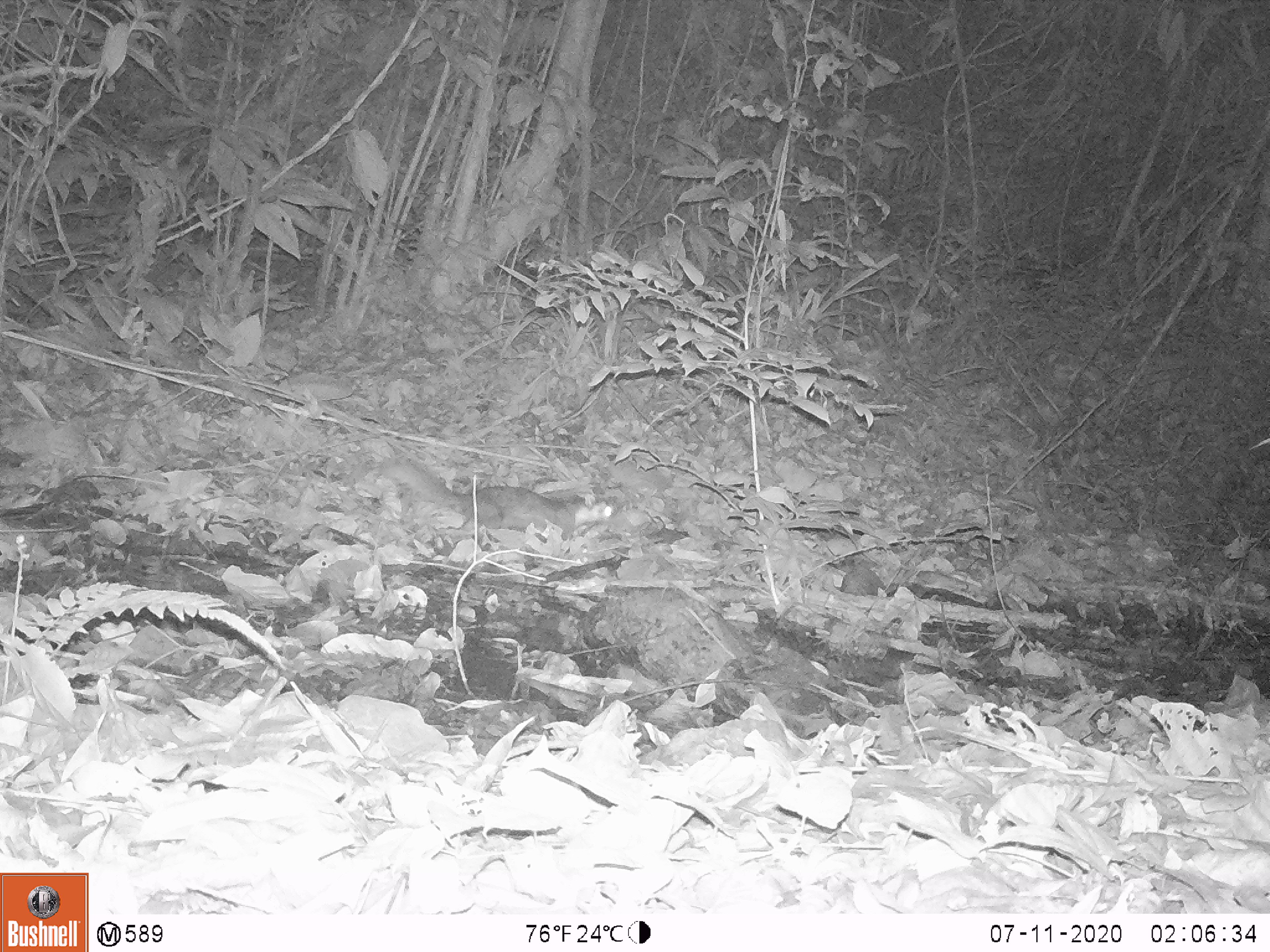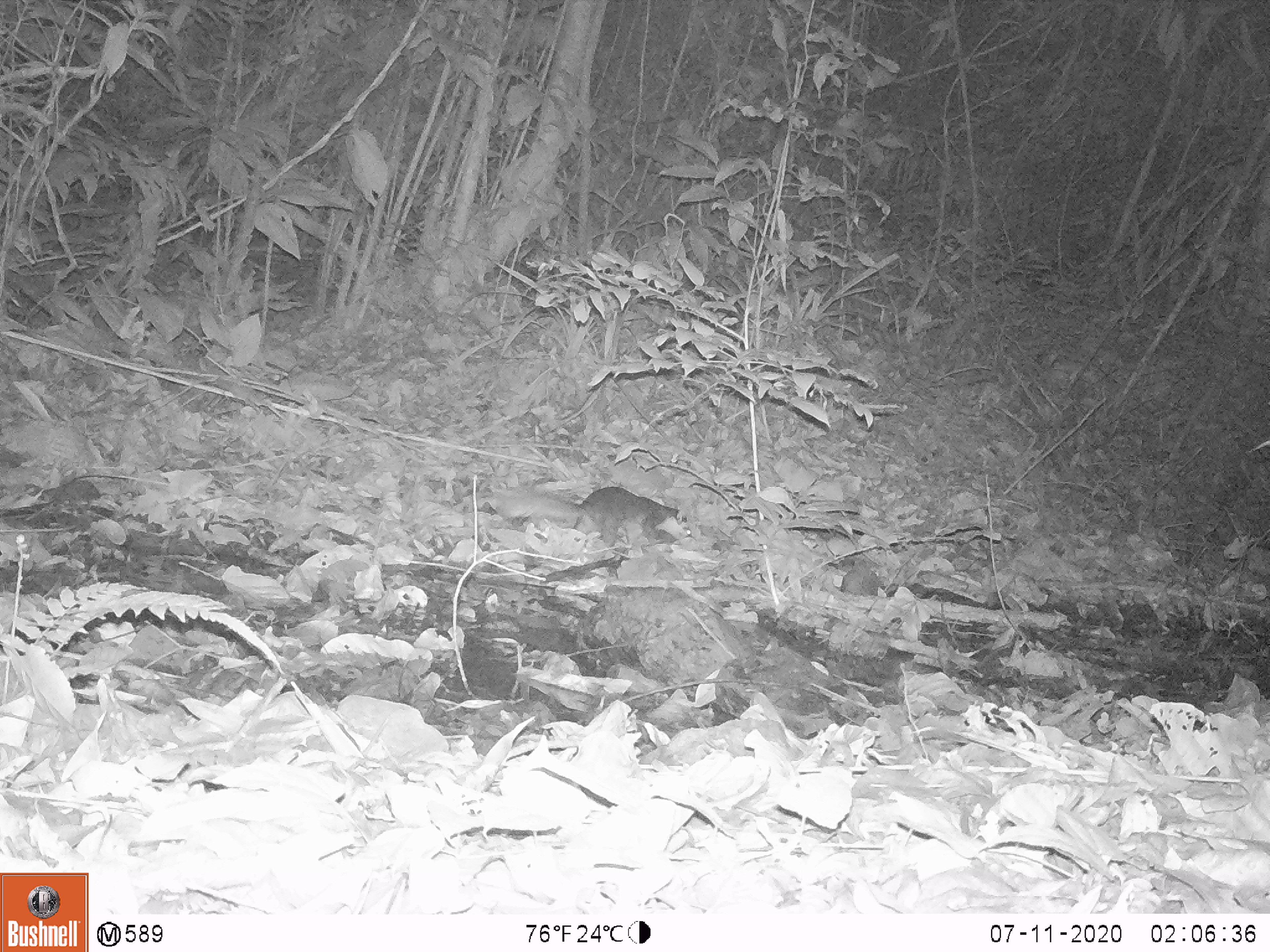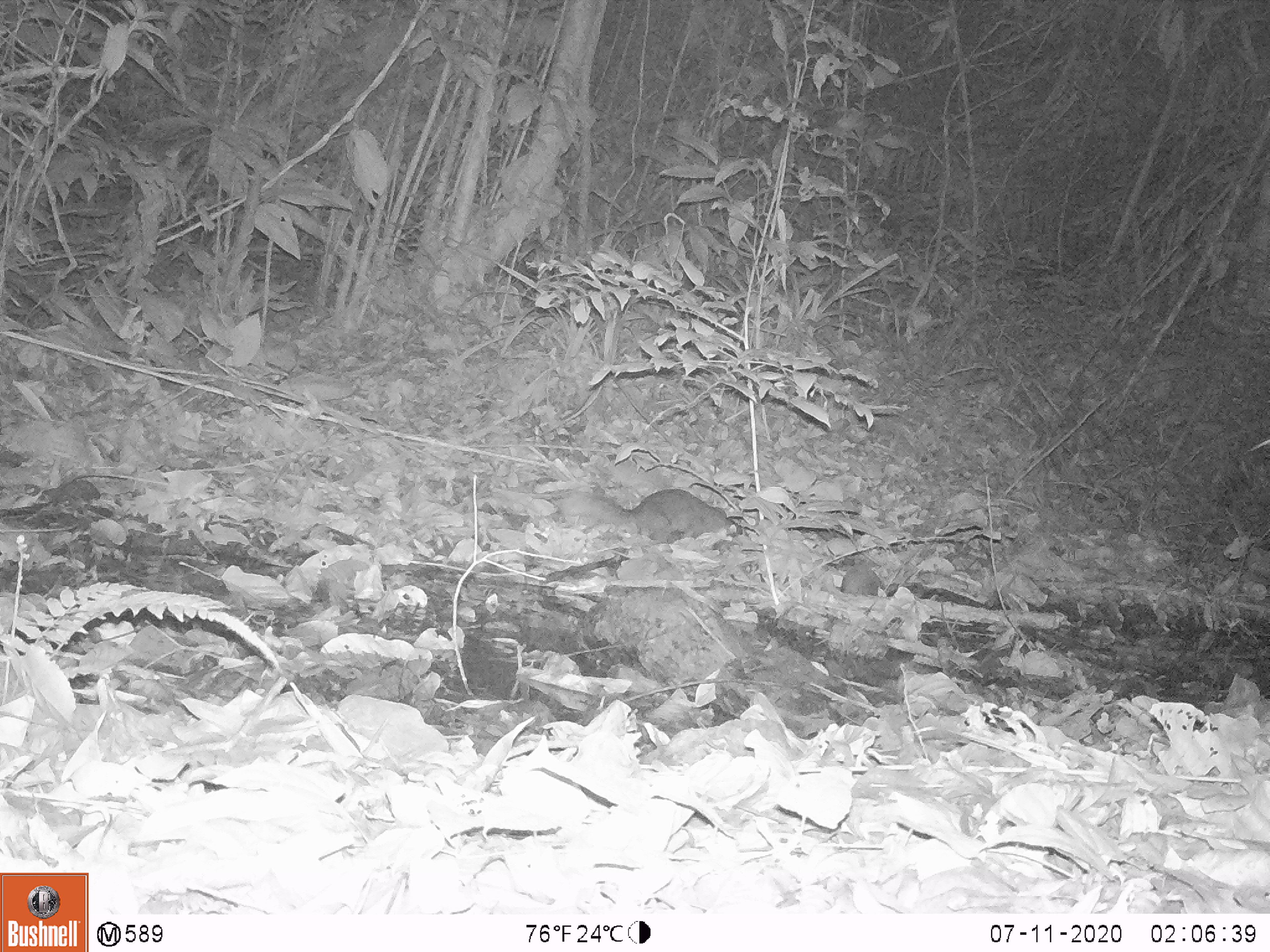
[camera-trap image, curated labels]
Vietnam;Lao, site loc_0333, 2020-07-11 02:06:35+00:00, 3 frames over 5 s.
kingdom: Animalia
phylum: Chordata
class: Mammalia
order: Carnivora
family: Mustelidae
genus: Melogale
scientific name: Melogale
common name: ferret badger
Ferret badger (Melogale). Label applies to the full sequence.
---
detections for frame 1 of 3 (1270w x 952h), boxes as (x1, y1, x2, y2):
ferret badger: (381, 455, 612, 551)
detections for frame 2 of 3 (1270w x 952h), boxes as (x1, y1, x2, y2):
ferret badger: (494, 486, 692, 553)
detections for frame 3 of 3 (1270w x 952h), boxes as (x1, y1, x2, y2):
ferret badger: (561, 488, 741, 544)